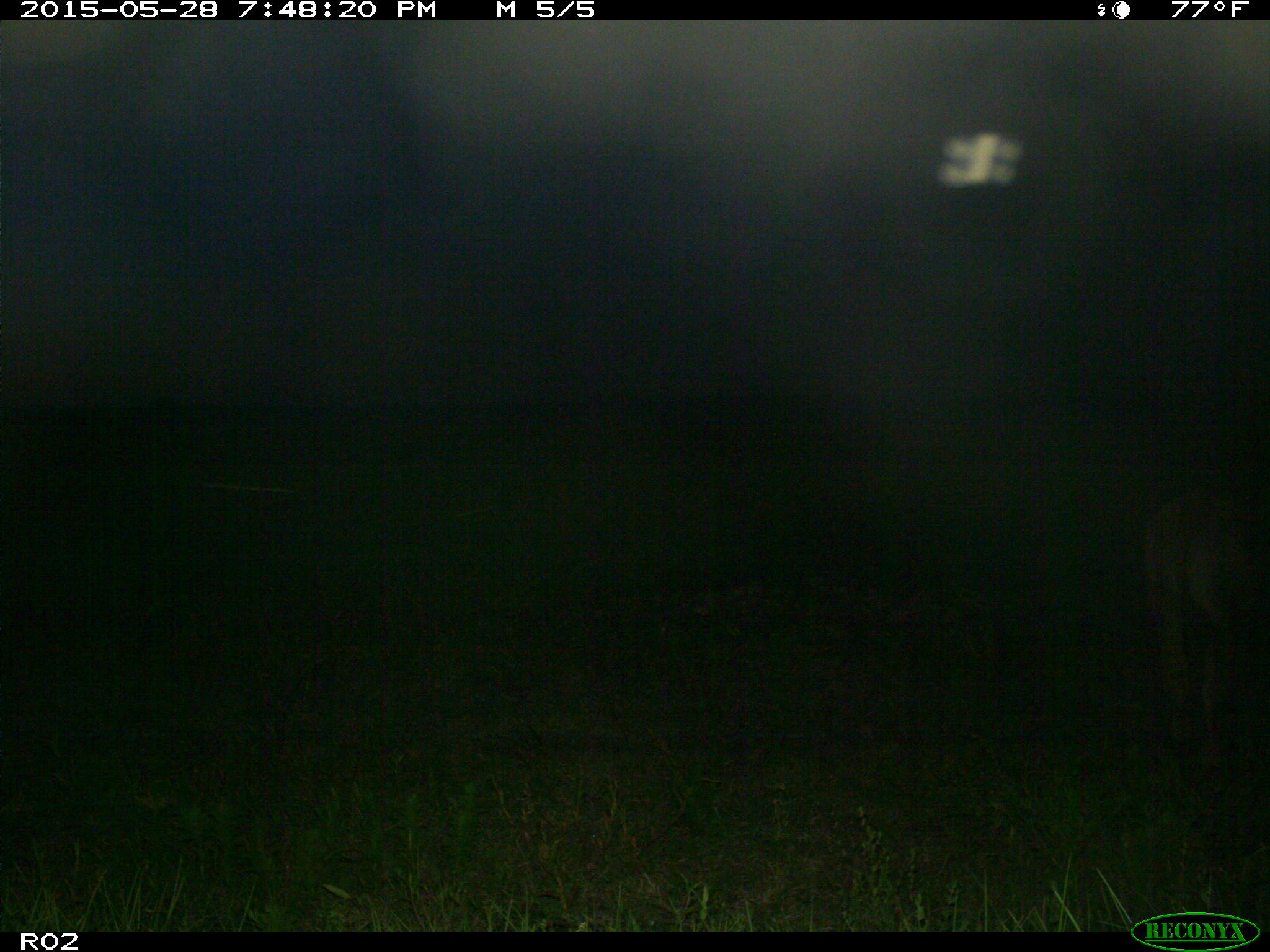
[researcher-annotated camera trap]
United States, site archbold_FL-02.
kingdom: Animalia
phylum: Chordata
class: Mammalia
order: Artiodactyla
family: Bovidae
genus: Bos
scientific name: Bos taurus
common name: domestic cow